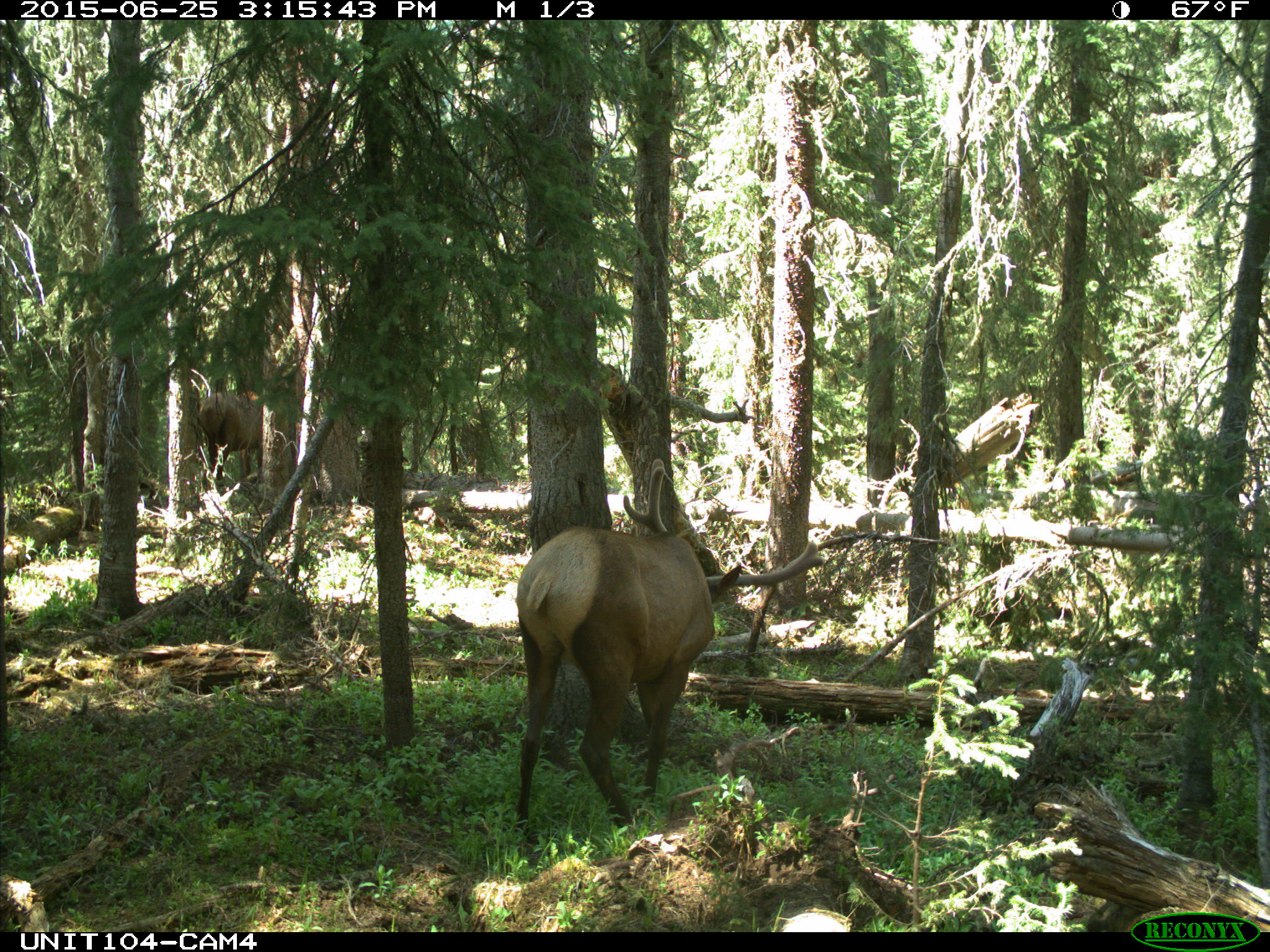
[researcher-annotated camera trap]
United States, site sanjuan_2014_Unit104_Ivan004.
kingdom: Animalia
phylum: Chordata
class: Mammalia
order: Artiodactyla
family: Cervidae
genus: Cervus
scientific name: Cervus elaphus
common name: red deer